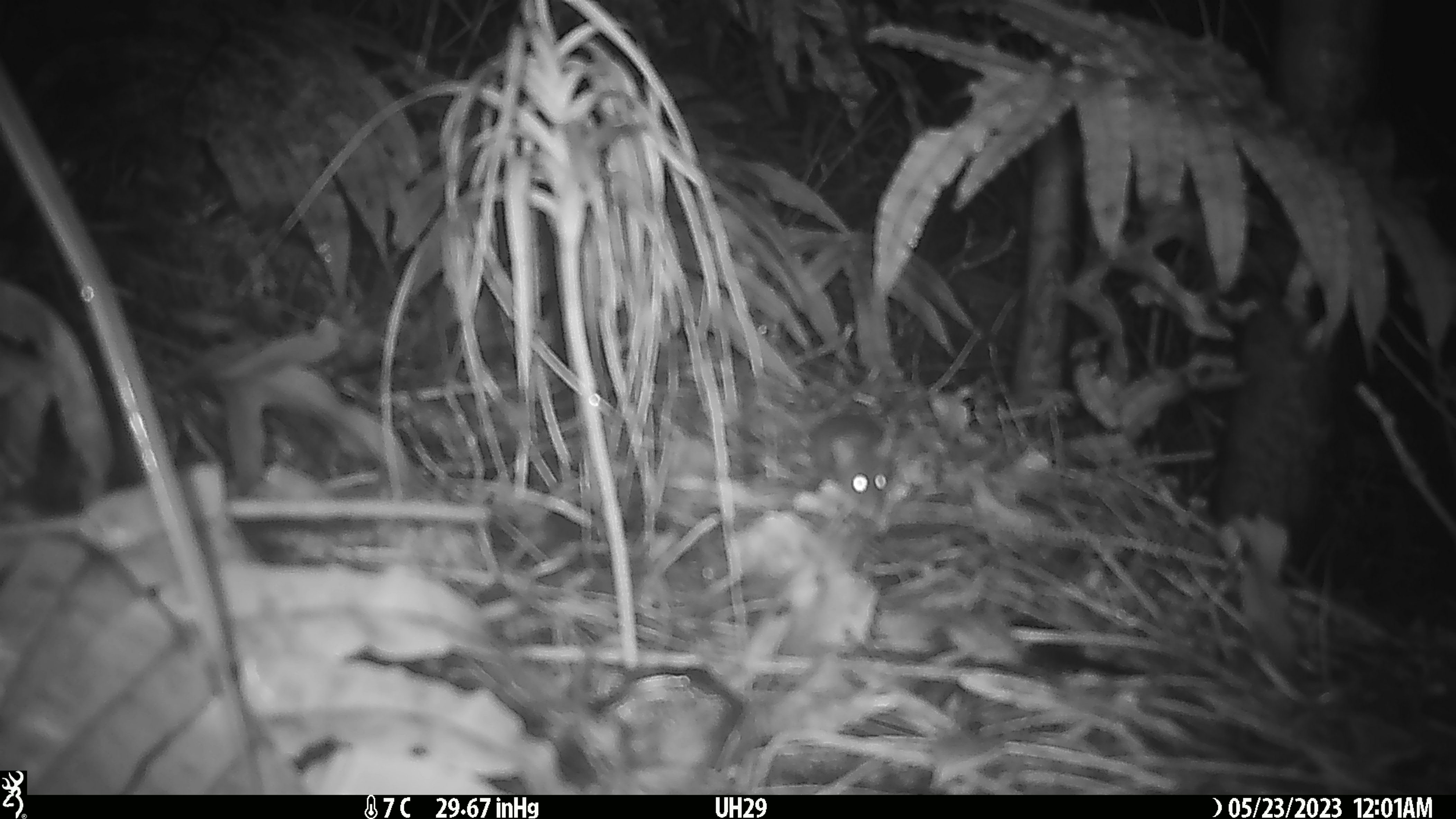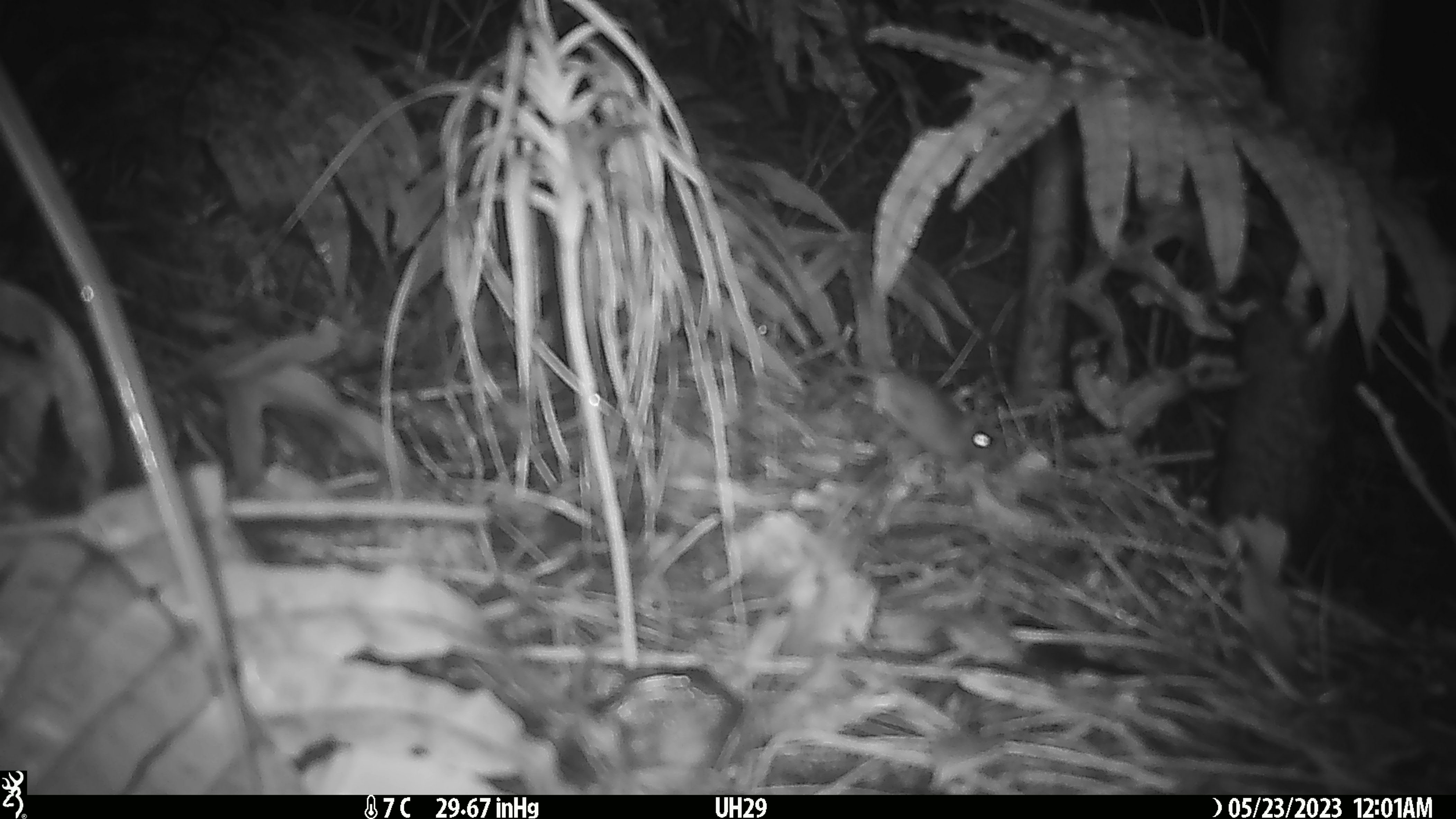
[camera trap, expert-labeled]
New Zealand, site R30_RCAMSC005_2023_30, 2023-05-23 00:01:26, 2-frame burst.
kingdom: Animalia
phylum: Chordata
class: Mammalia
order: Rodentia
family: Muridae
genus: Mus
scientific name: Mus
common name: mouse